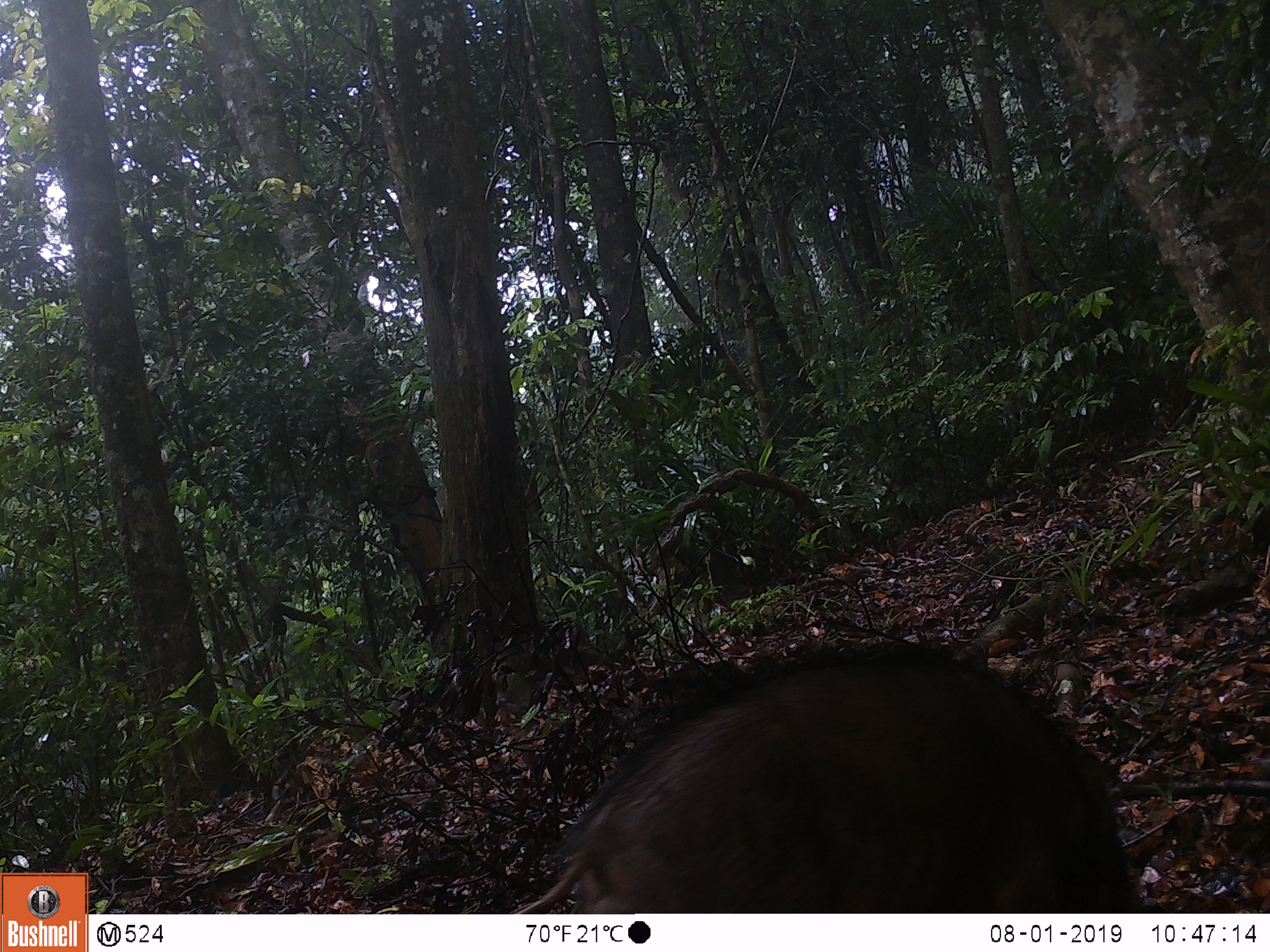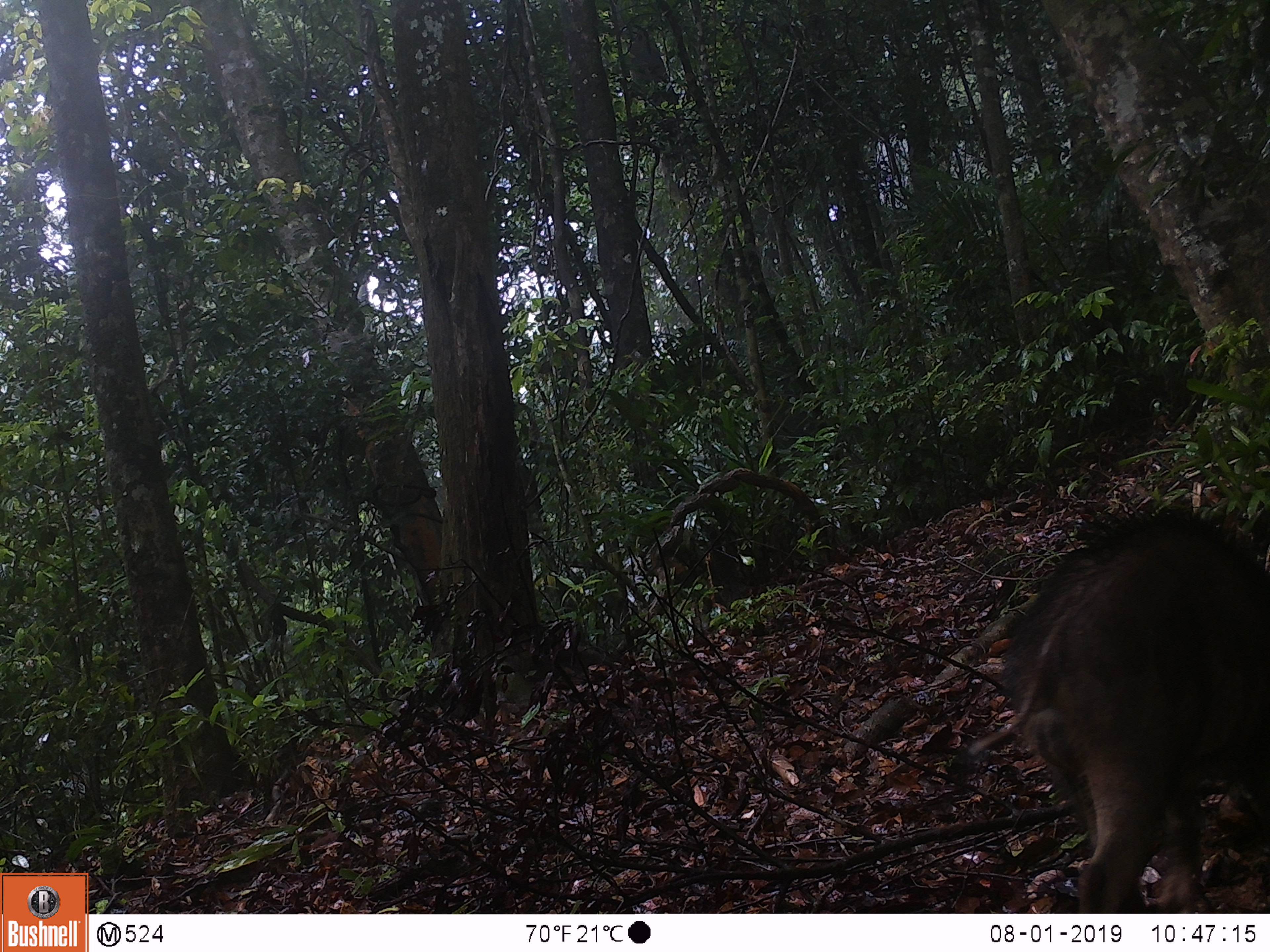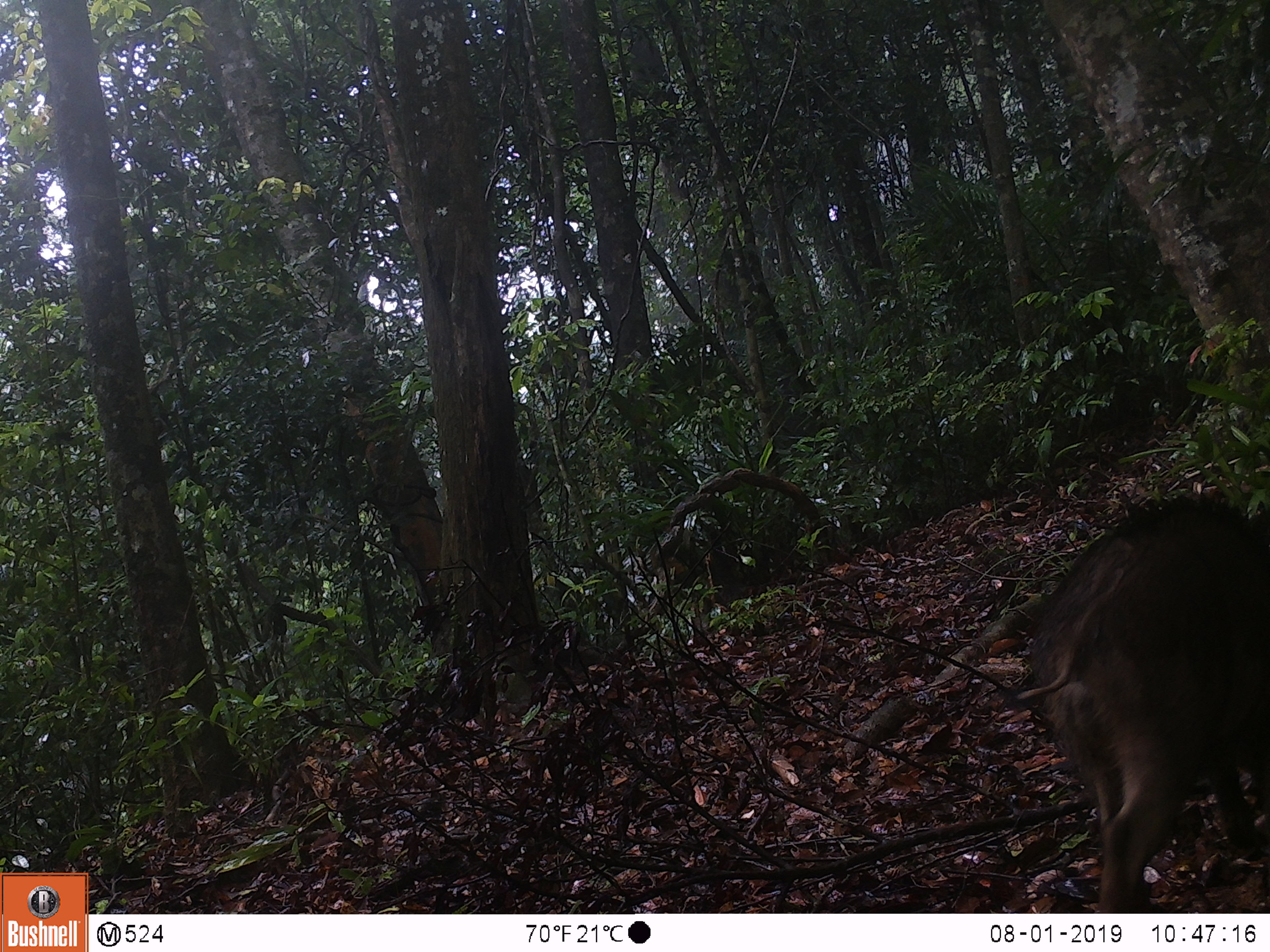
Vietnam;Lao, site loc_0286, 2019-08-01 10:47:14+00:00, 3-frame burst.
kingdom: Animalia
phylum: Chordata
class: Mammalia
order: Artiodactyla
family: Suidae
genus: Sus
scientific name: Sus scrofa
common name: eurasian wild pig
Eurasian wild pig (Sus scrofa). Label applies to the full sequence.